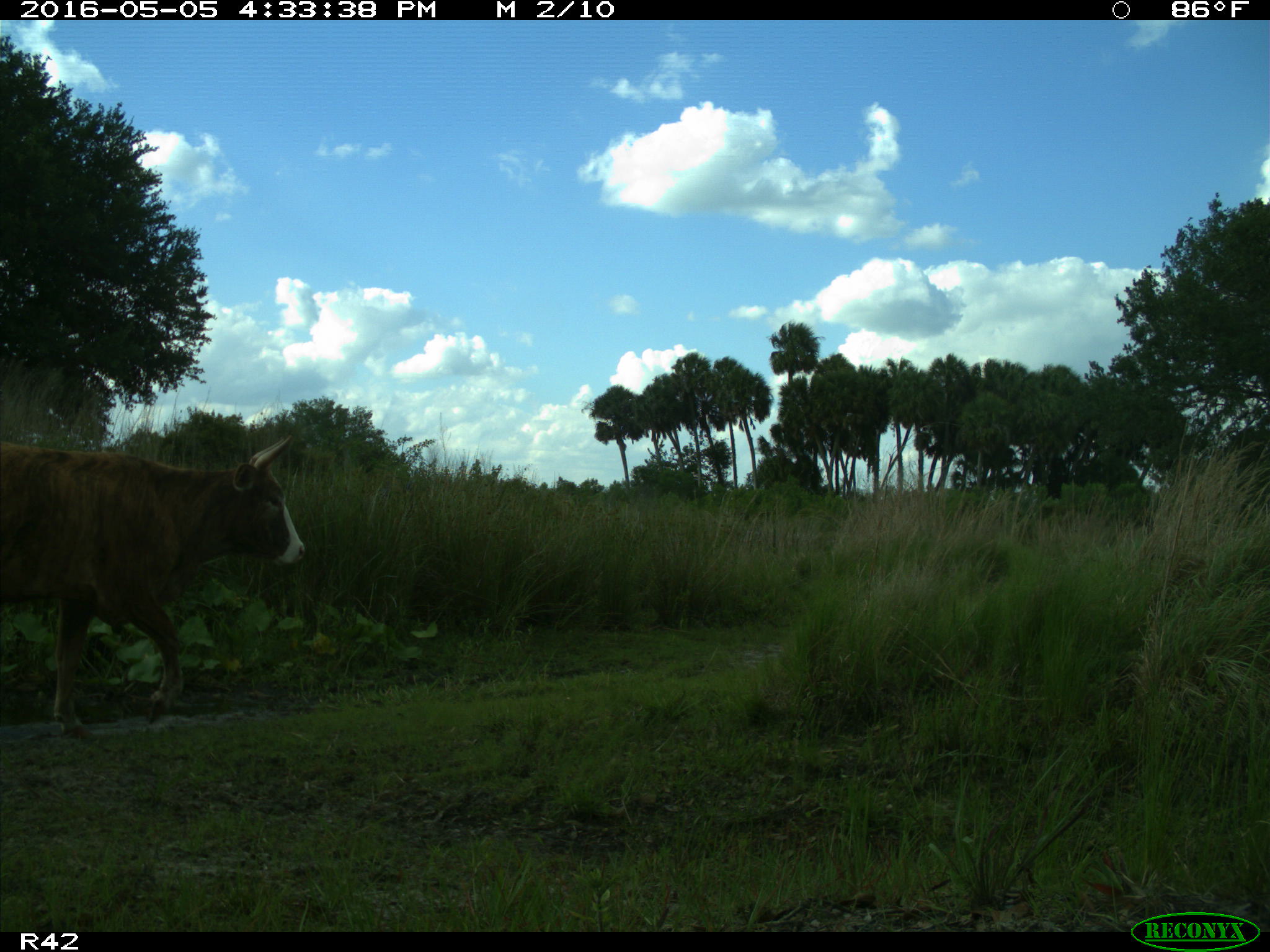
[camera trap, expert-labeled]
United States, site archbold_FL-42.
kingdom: Animalia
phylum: Chordata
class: Mammalia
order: Artiodactyla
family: Bovidae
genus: Bos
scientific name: Bos taurus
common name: domestic cow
Bos taurus (domestic cow).